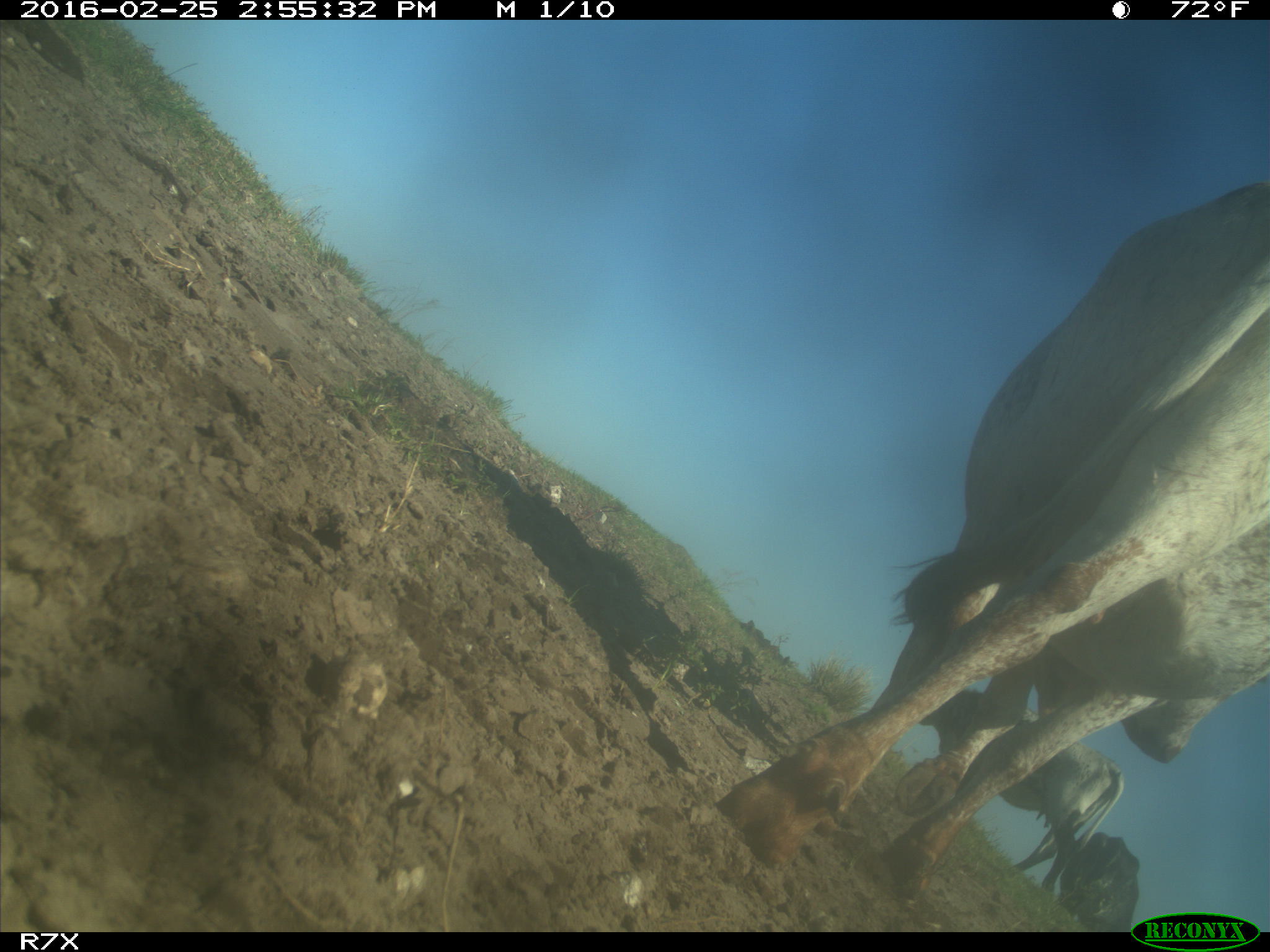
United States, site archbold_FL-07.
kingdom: Animalia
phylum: Chordata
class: Mammalia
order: Artiodactyla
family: Bovidae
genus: Bos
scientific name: Bos taurus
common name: domestic cow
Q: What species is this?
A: Bos taurus (domestic cow).